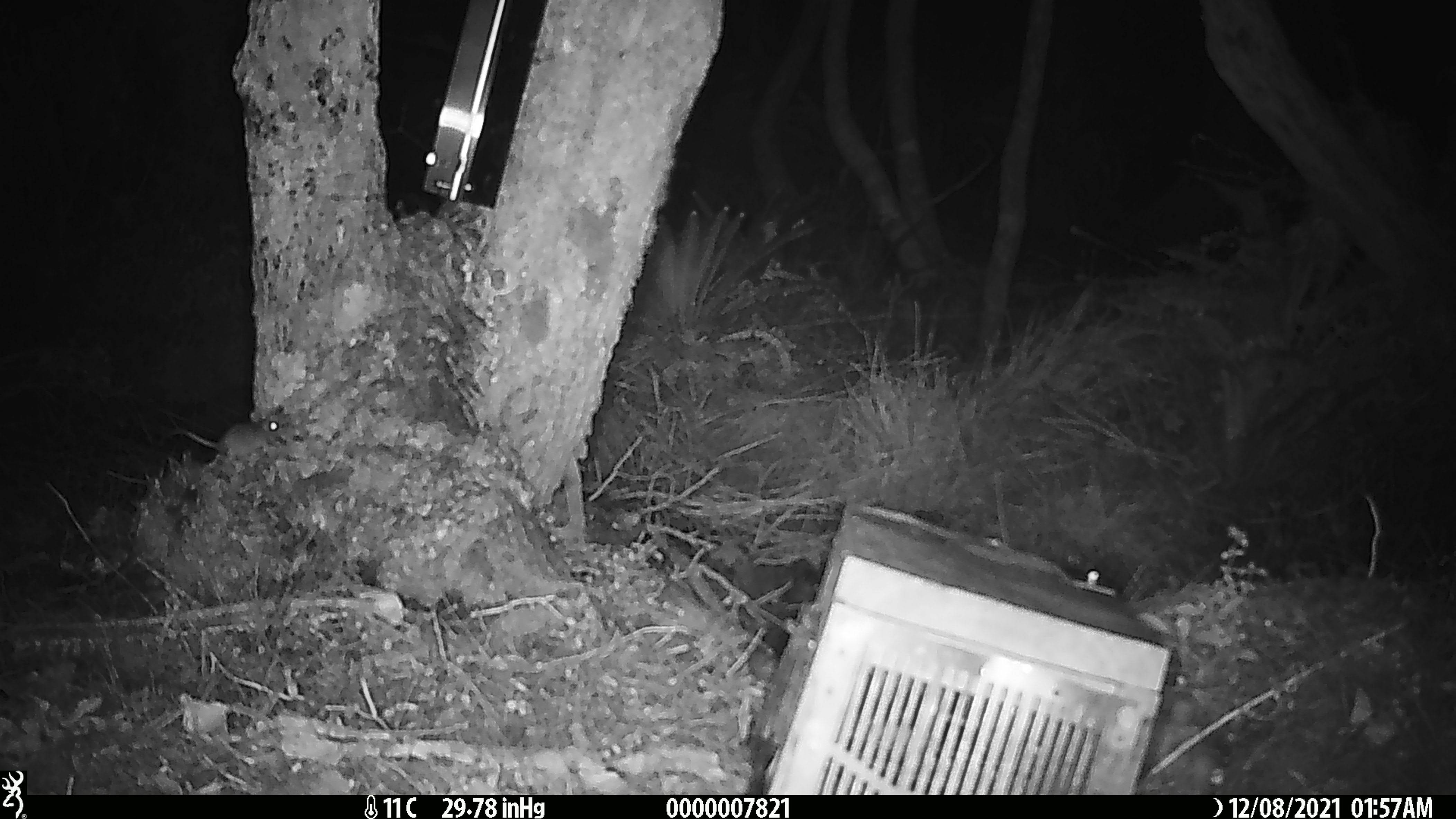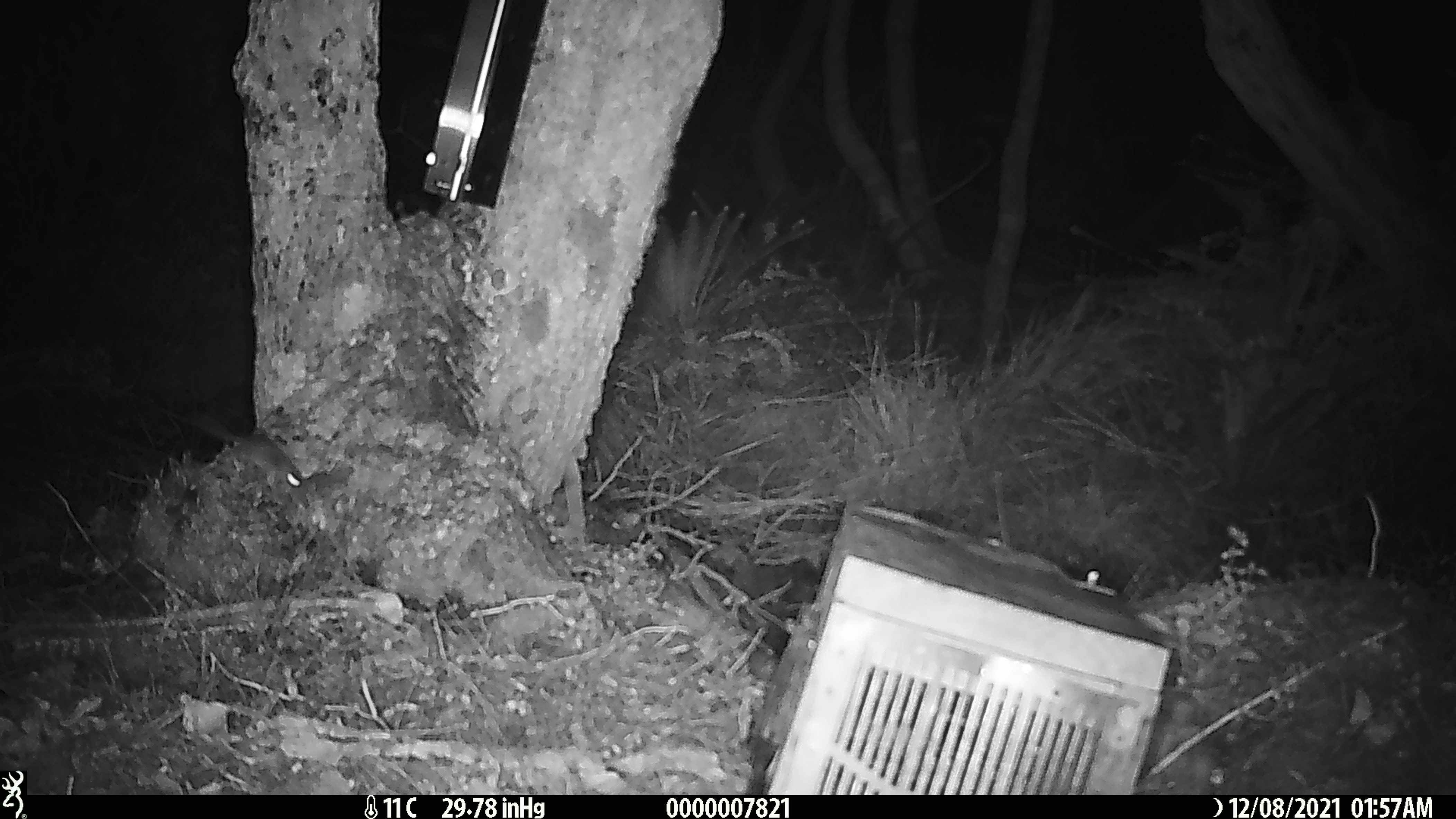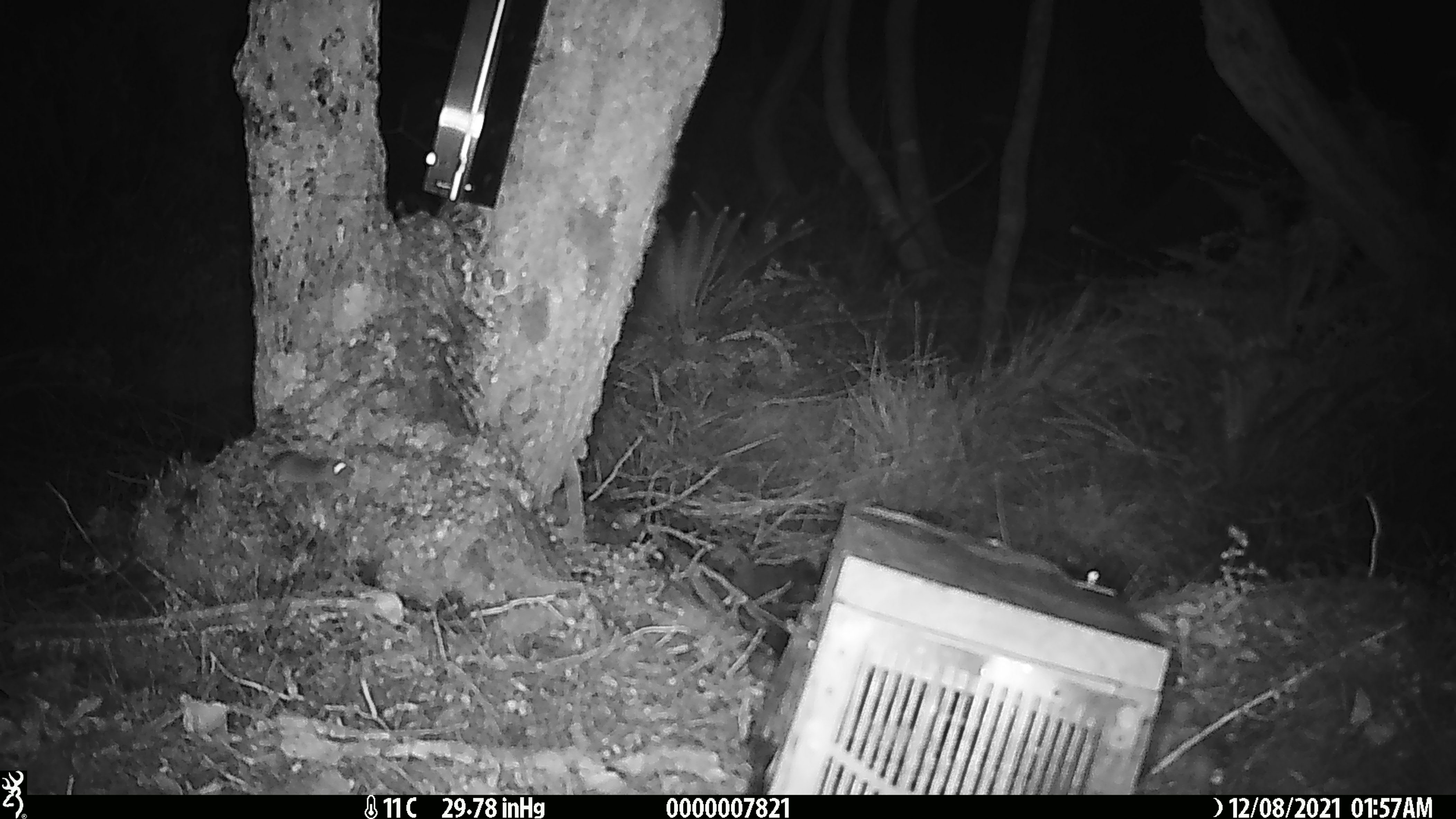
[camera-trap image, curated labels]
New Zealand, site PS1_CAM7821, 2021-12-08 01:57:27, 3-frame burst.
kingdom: Animalia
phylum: Chordata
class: Mammalia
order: Rodentia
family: Muridae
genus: Mus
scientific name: Mus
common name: mouse